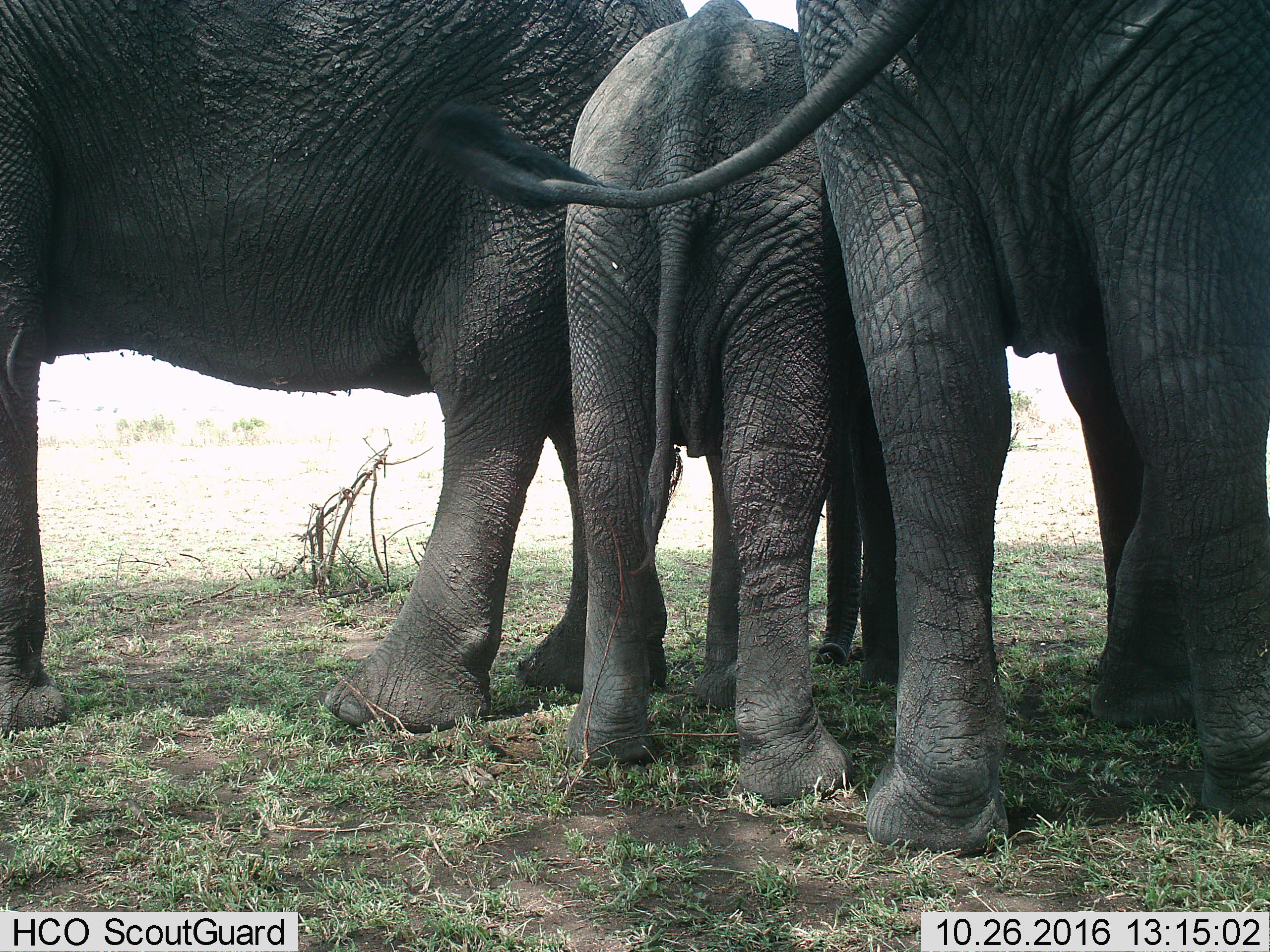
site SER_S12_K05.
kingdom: Animalia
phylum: Chordata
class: Mammalia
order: Proboscidea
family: Elephantidae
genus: Loxodonta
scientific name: Loxodonta africana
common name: african bush elephant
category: elephant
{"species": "elephant (african bush elephant) (Loxodonta africana)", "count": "3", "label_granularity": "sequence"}